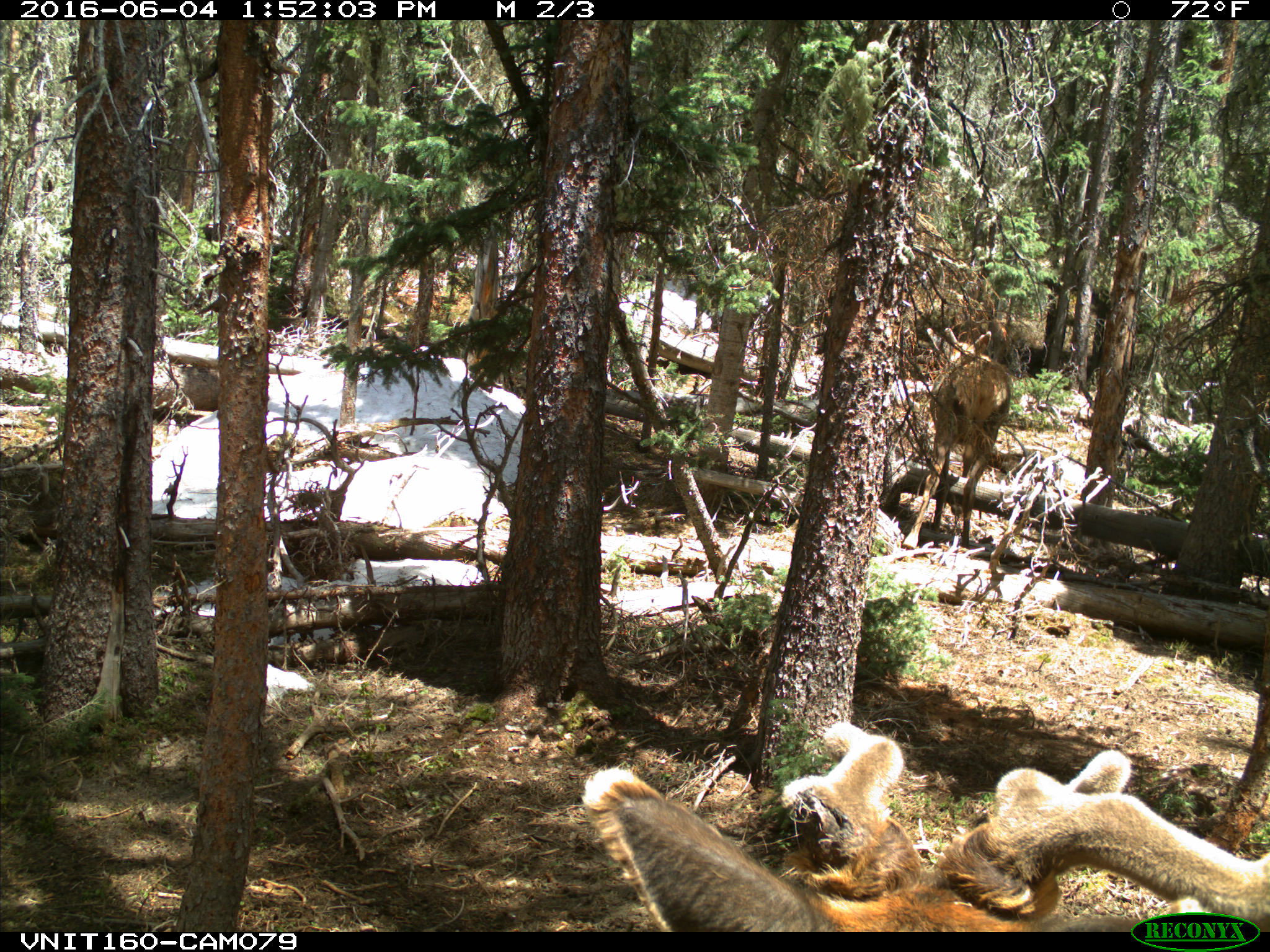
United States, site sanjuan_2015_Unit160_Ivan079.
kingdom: Animalia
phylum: Chordata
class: Mammalia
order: Artiodactyla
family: Cervidae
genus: Cervus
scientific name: Cervus elaphus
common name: red deer